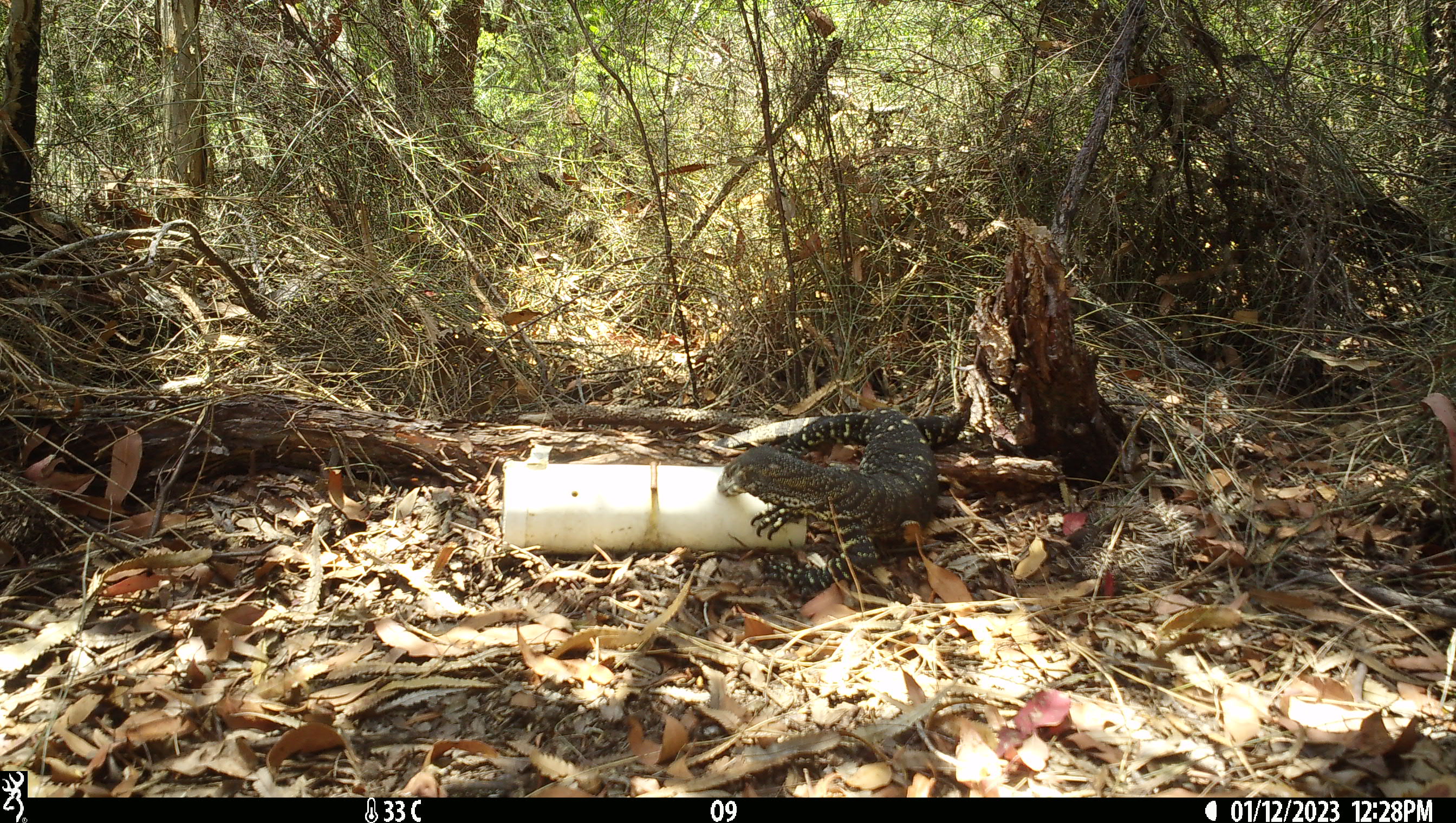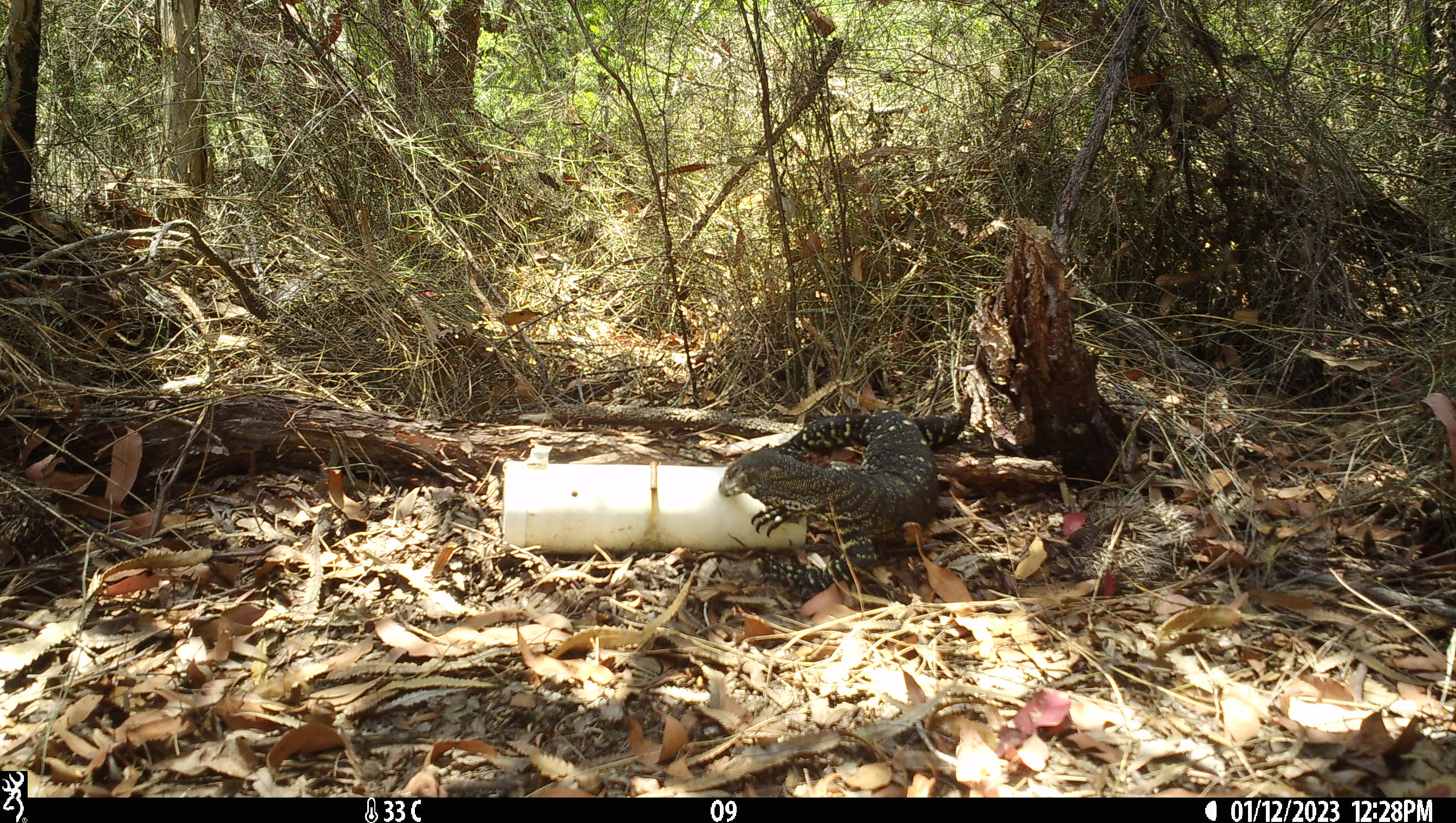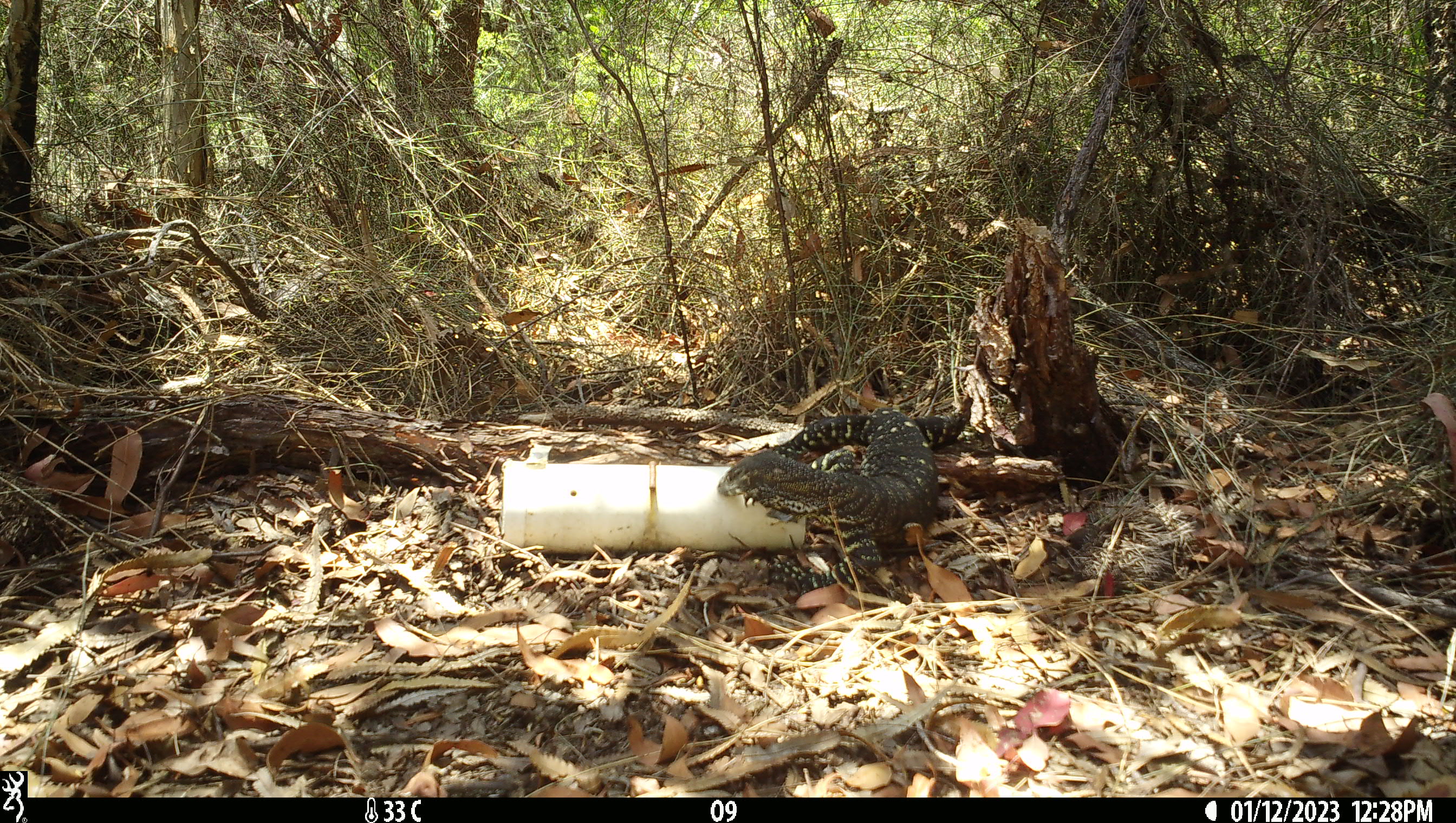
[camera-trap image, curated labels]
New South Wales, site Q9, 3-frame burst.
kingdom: Animalia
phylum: Chordata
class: Reptilia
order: Squamata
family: Varanidae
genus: Varanus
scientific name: Varanus varius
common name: lace monitor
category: goanna